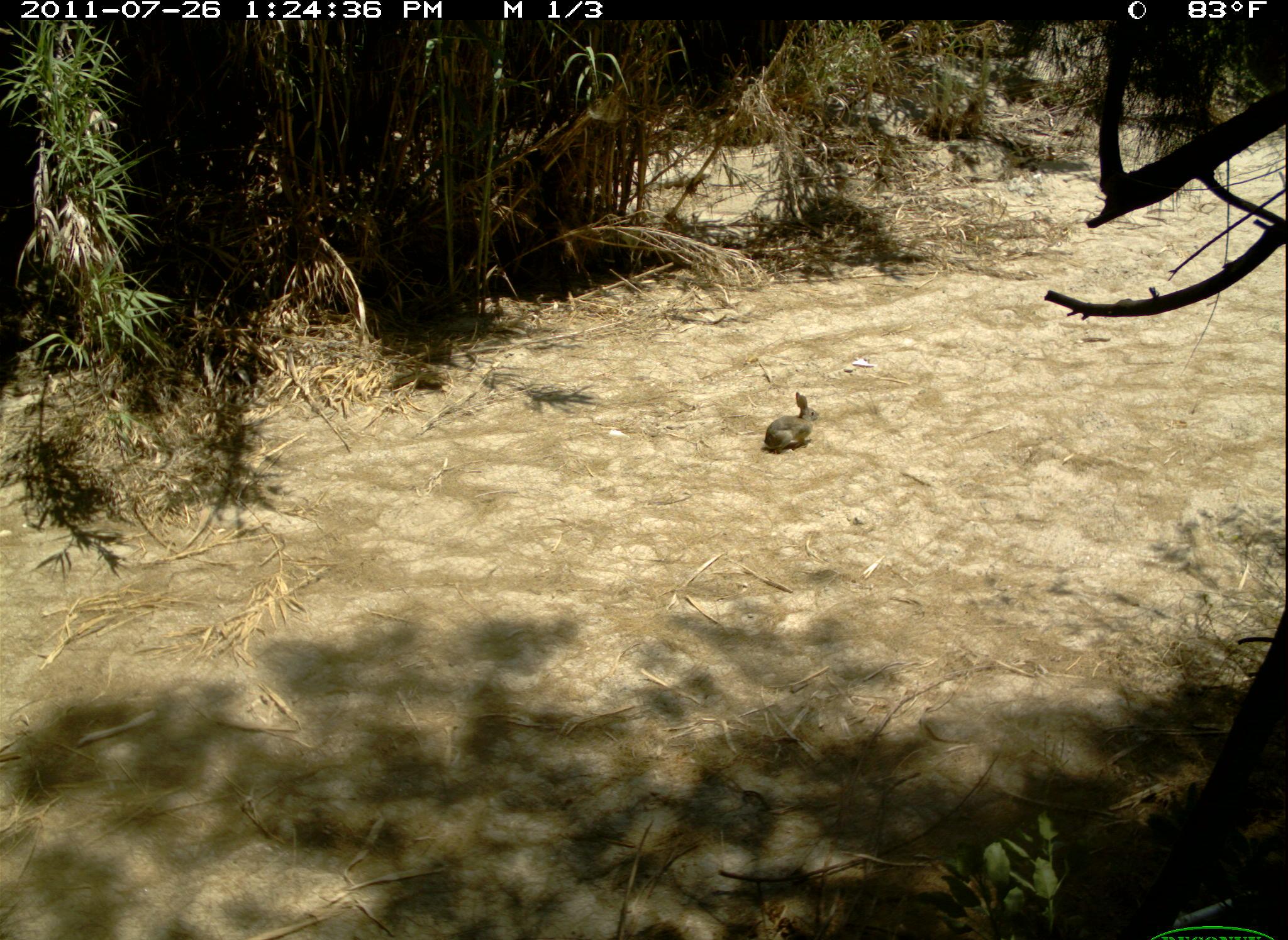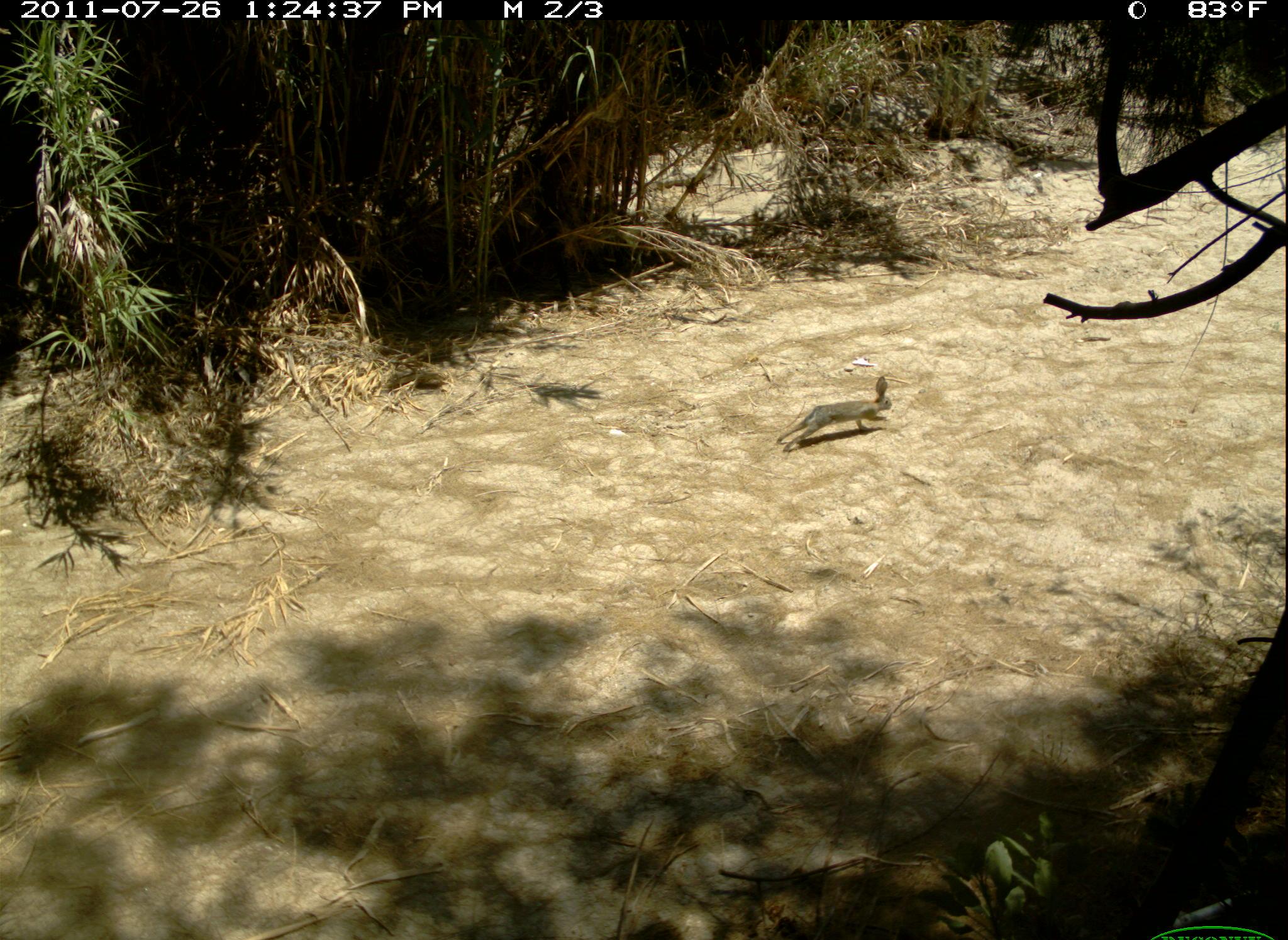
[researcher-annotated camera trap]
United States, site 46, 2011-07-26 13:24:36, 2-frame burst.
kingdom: Animalia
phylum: Chordata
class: Mammalia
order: Lagomorpha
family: Leporidae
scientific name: Leporidae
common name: rabbits and hares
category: rabbit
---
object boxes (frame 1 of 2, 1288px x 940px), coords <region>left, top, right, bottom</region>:
rabbit: <region>759, 391, 823, 461</region>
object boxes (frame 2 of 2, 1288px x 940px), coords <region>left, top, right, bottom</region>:
rabbit: <region>778, 374, 898, 454</region>